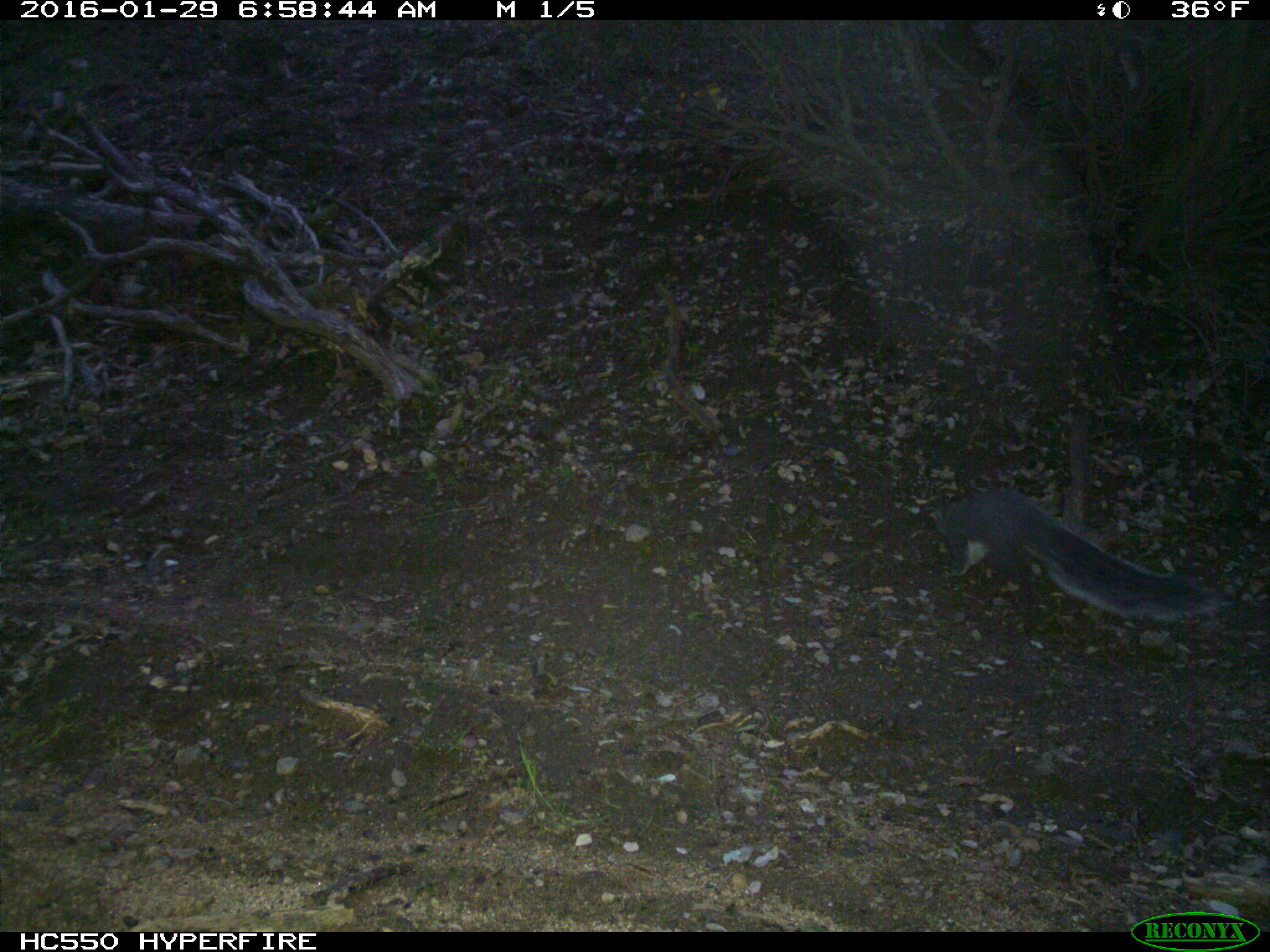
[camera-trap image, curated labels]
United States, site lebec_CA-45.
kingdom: Animalia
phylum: Chordata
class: Mammalia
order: Rodentia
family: Sciuridae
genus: Sciurus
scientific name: Sciurus carolinensis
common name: eastern gray squirrel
Sciurus carolinensis (eastern gray squirrel).